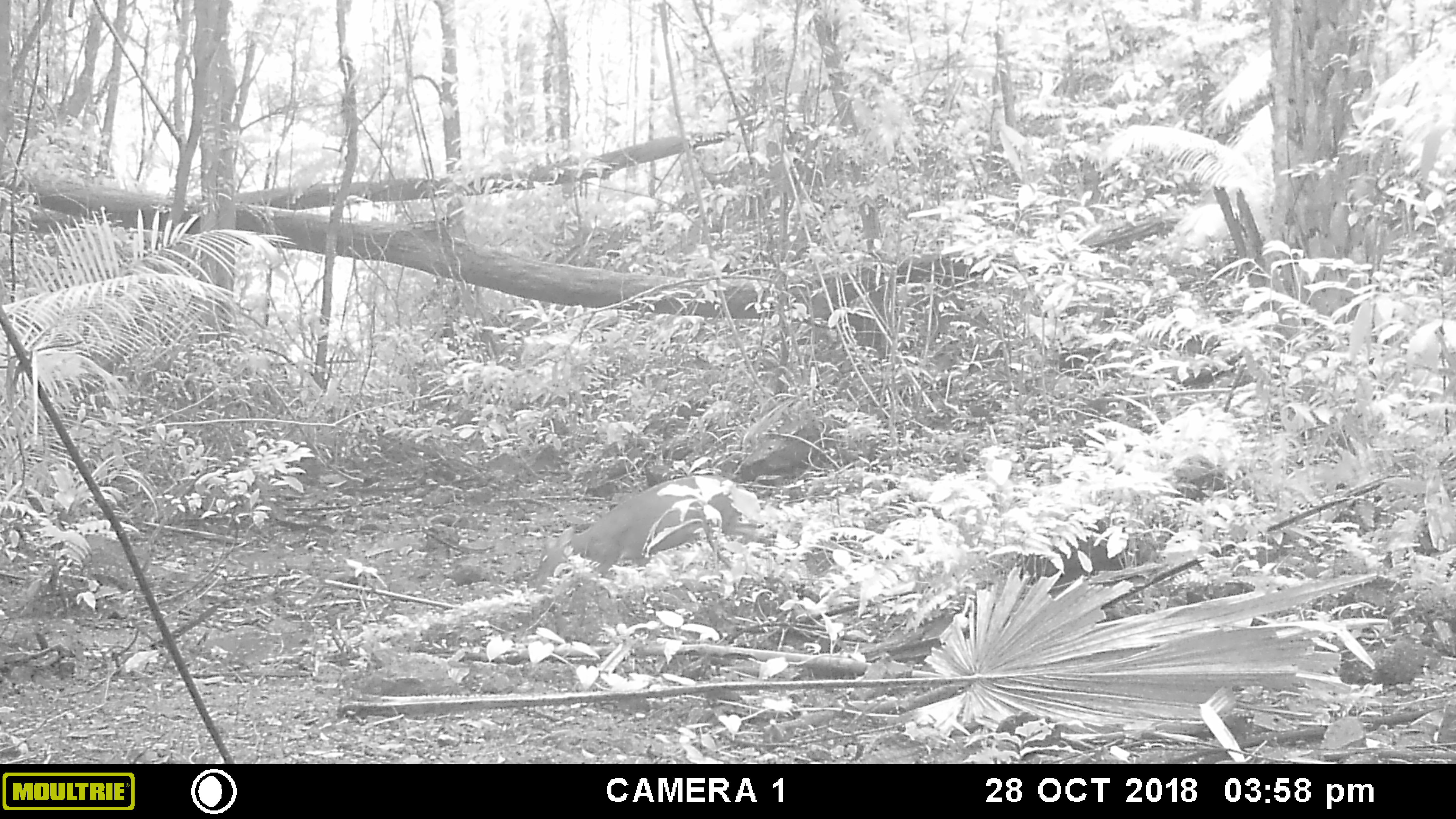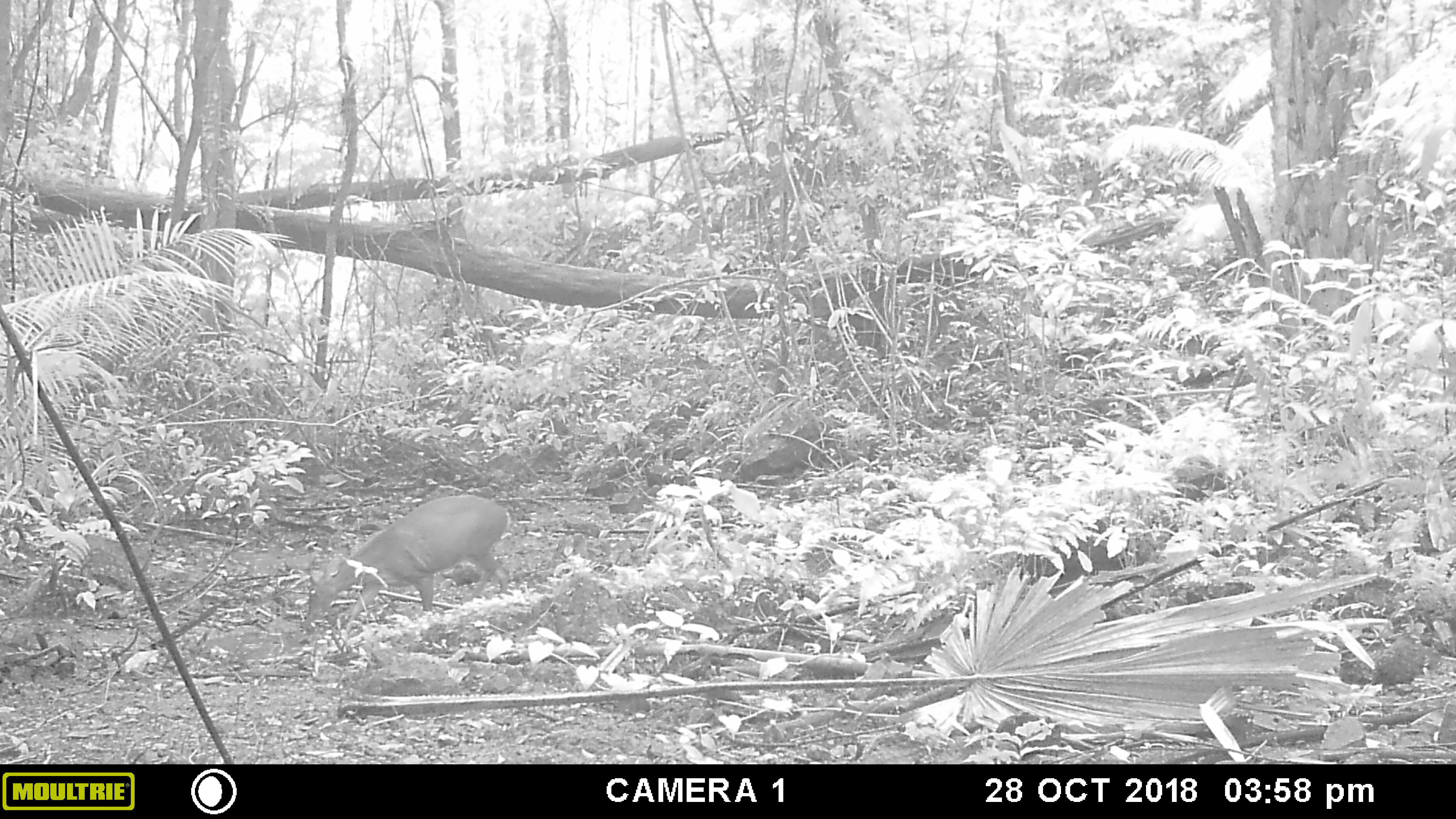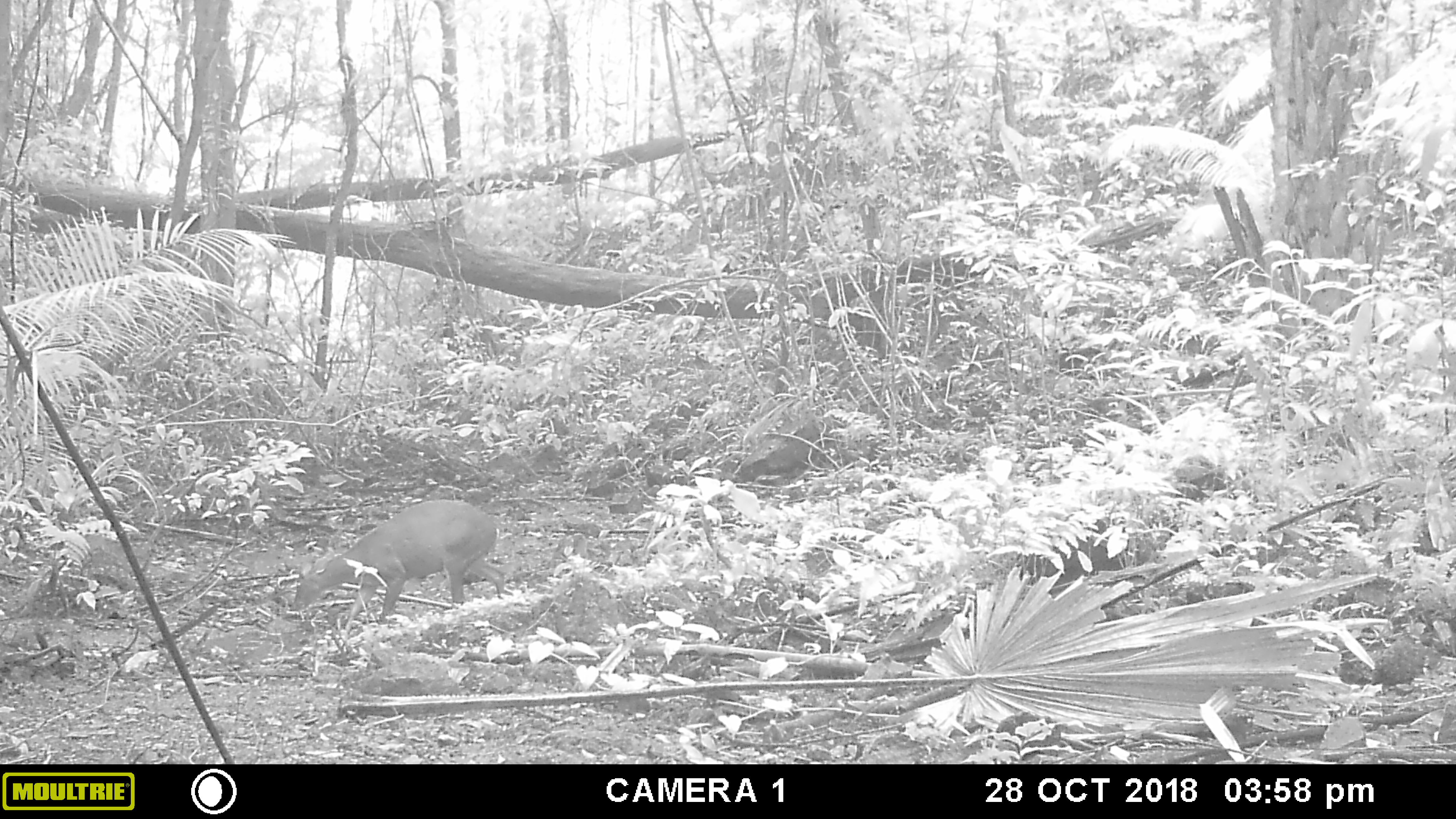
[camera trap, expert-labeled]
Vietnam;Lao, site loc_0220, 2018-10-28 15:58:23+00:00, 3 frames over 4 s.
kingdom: Animalia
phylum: Chordata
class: Mammalia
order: Artiodactyla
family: Cervidae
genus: Muntiacus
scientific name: Muntiacus rooseveltorum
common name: roosevelt's muntjac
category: roosevelts muntjac group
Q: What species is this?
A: Roosevelts muntjac group (roosevelt's muntjac) (Muntiacus rooseveltorum).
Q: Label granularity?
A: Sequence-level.